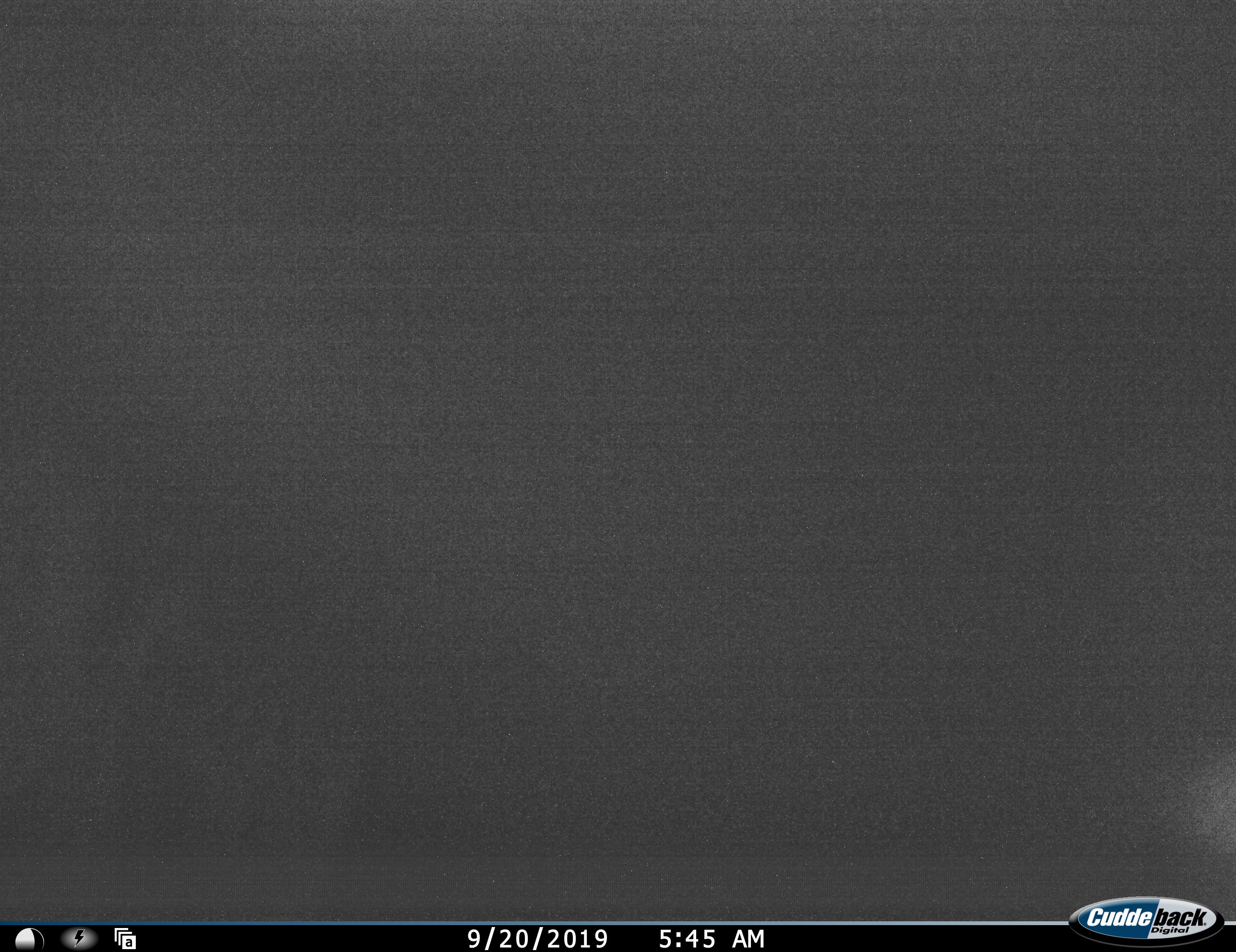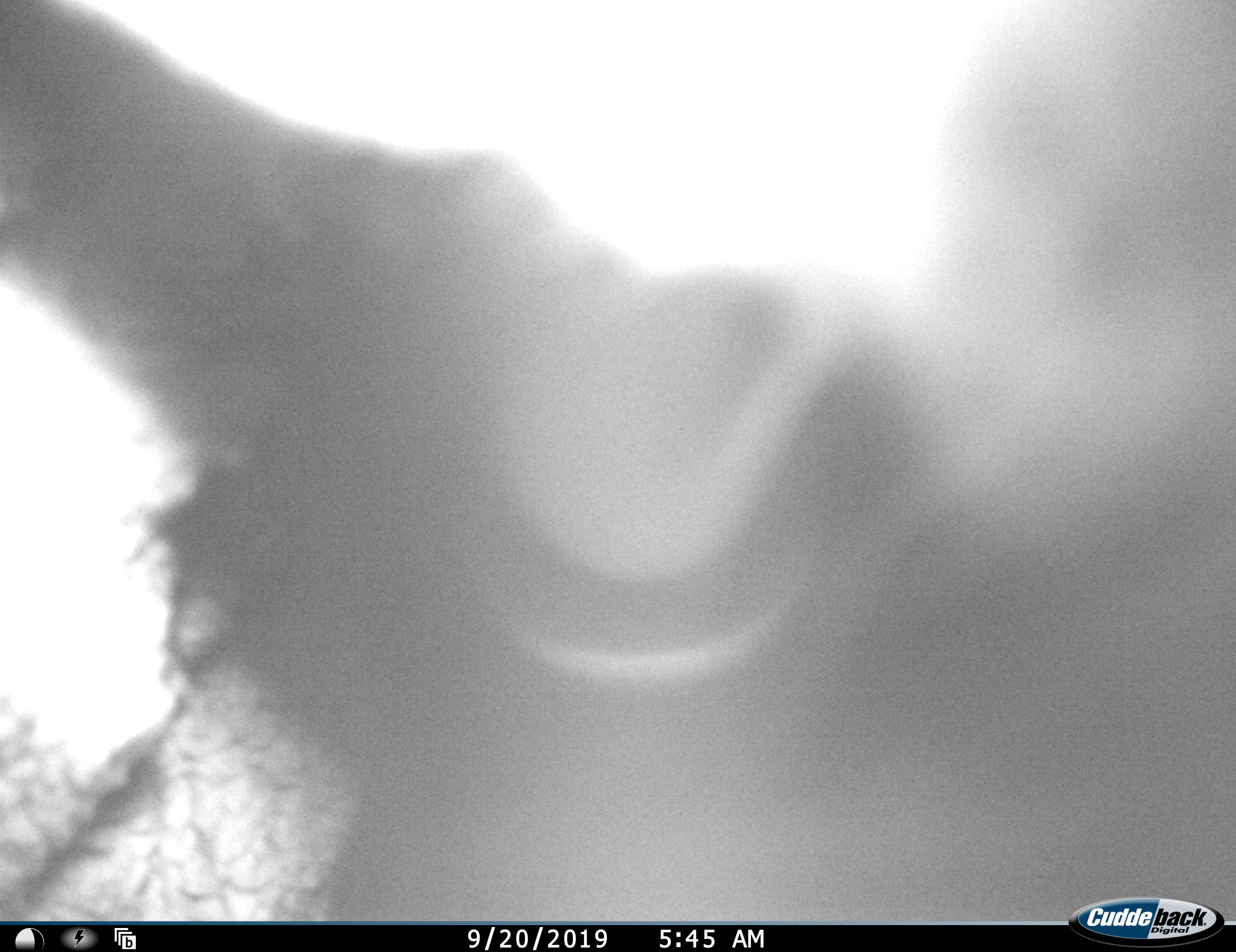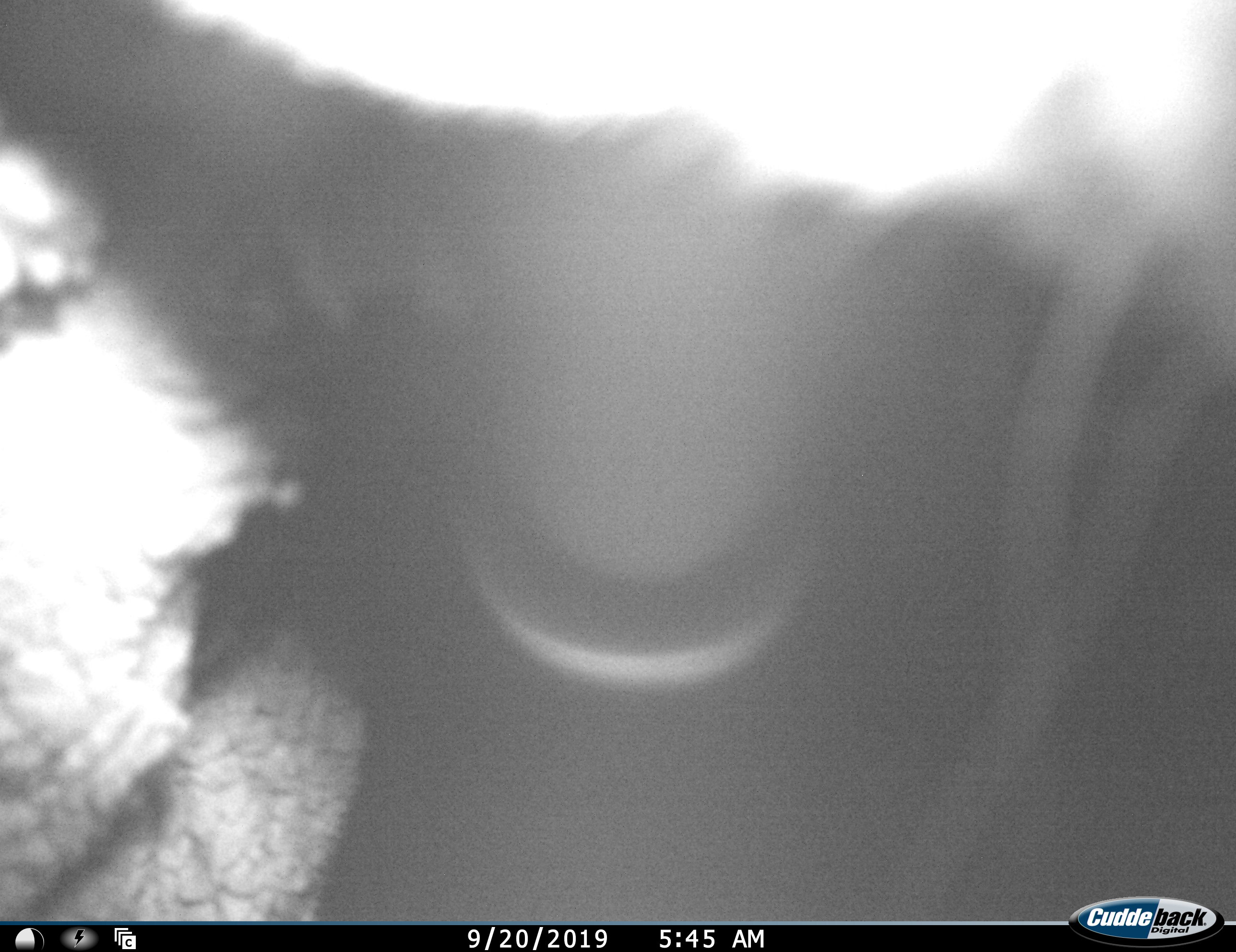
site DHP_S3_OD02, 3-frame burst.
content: unidentified animal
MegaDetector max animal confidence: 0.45